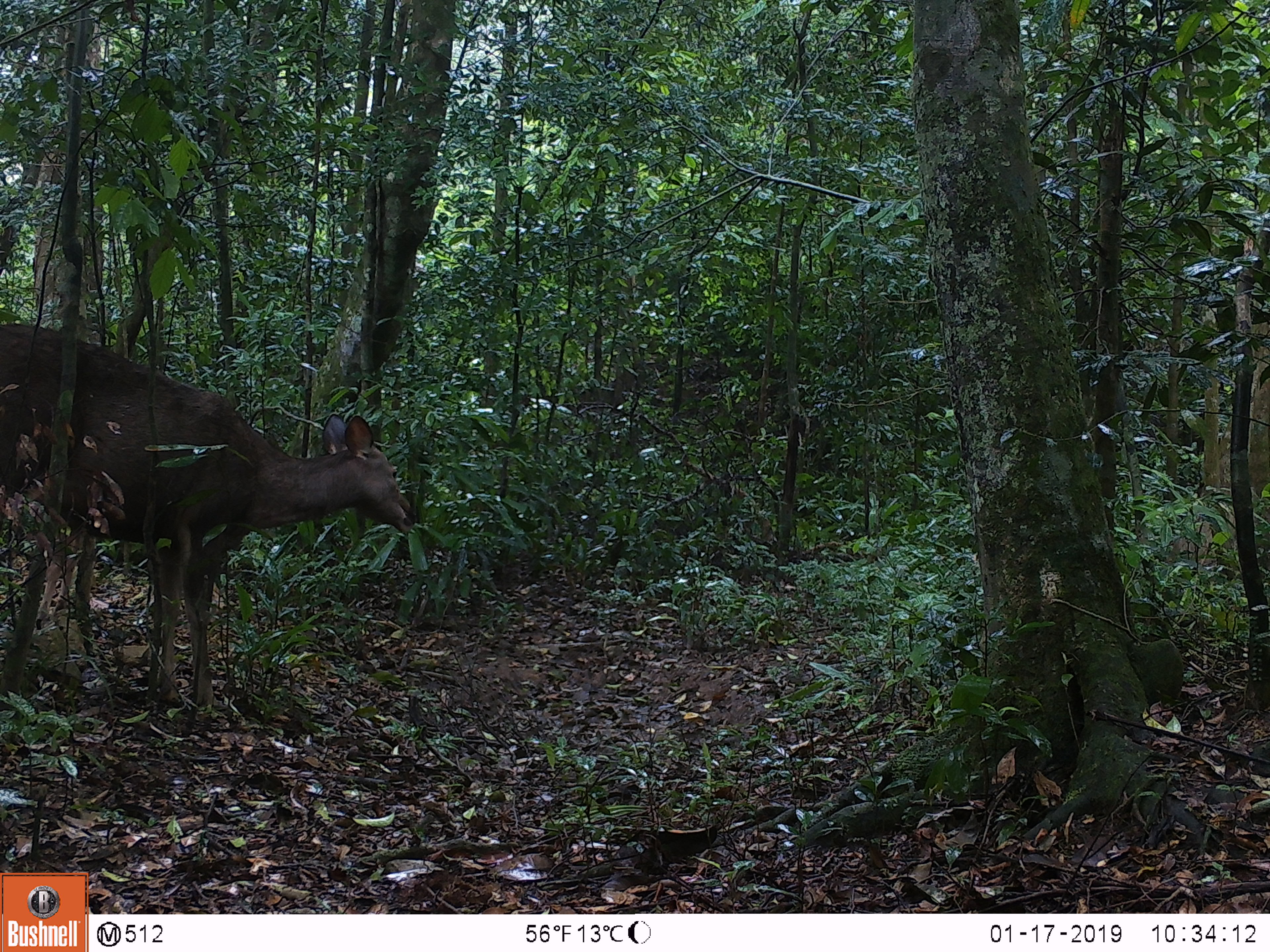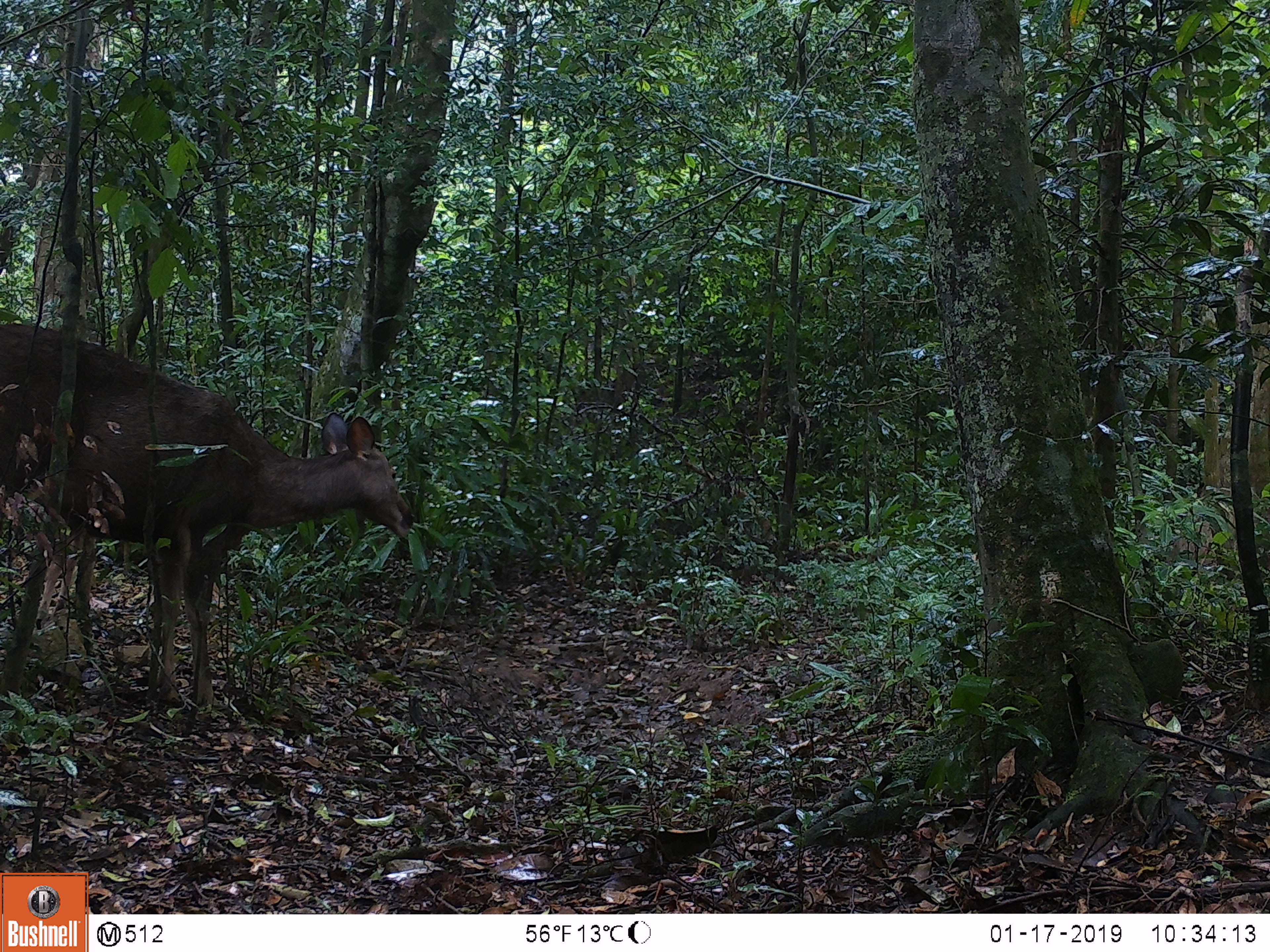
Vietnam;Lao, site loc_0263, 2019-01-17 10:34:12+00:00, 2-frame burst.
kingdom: Animalia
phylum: Chordata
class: Mammalia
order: Artiodactyla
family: Cervidae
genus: Rusa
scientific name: Rusa unicolor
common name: sambar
Sambar (Rusa unicolor). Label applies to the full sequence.